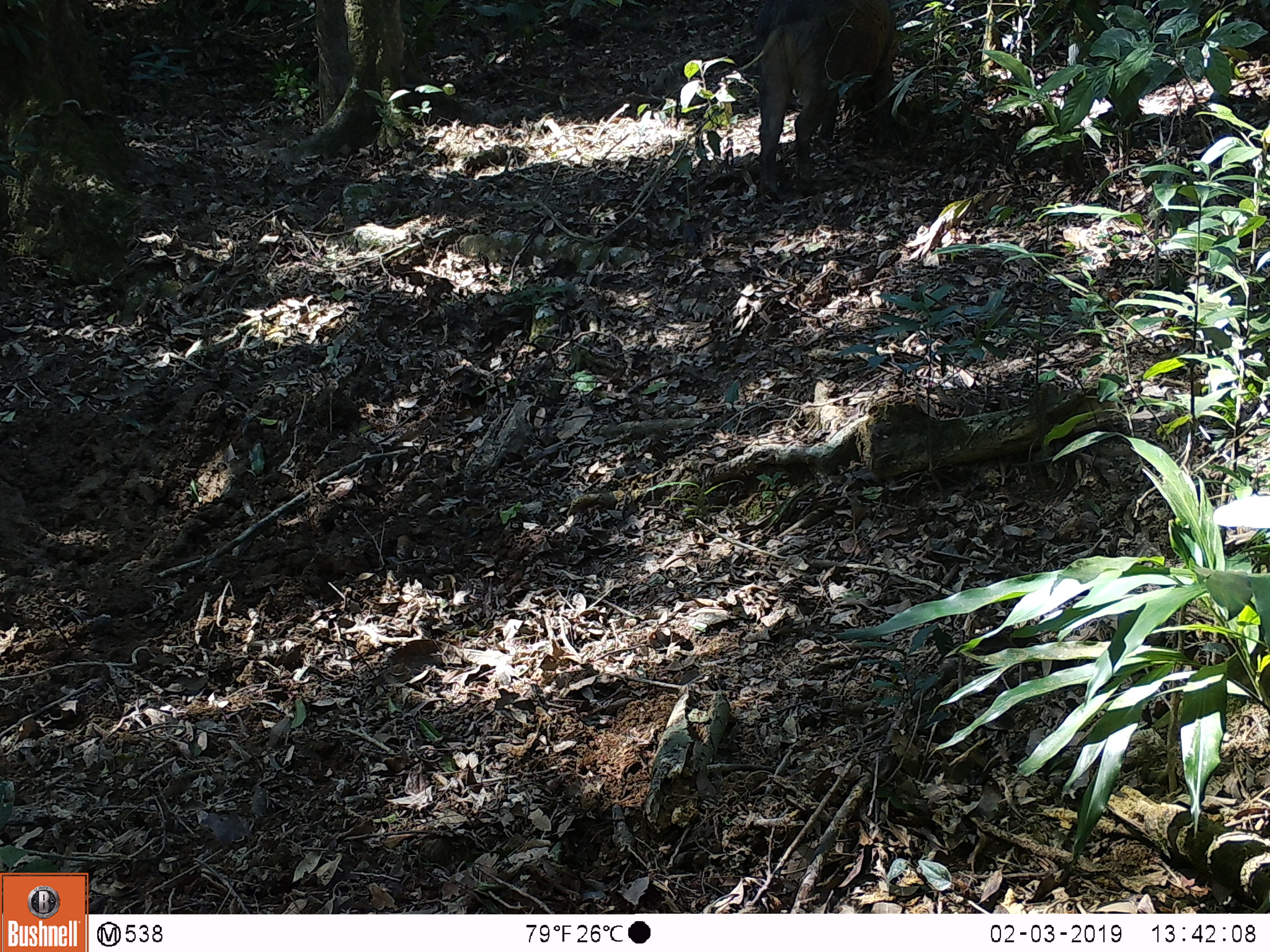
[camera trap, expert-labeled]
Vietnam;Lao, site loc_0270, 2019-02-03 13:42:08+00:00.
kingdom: Animalia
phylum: Chordata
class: Mammalia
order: Artiodactyla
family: Suidae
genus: Sus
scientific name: Sus scrofa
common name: eurasian wild pig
Eurasian wild pig (Sus scrofa). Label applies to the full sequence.